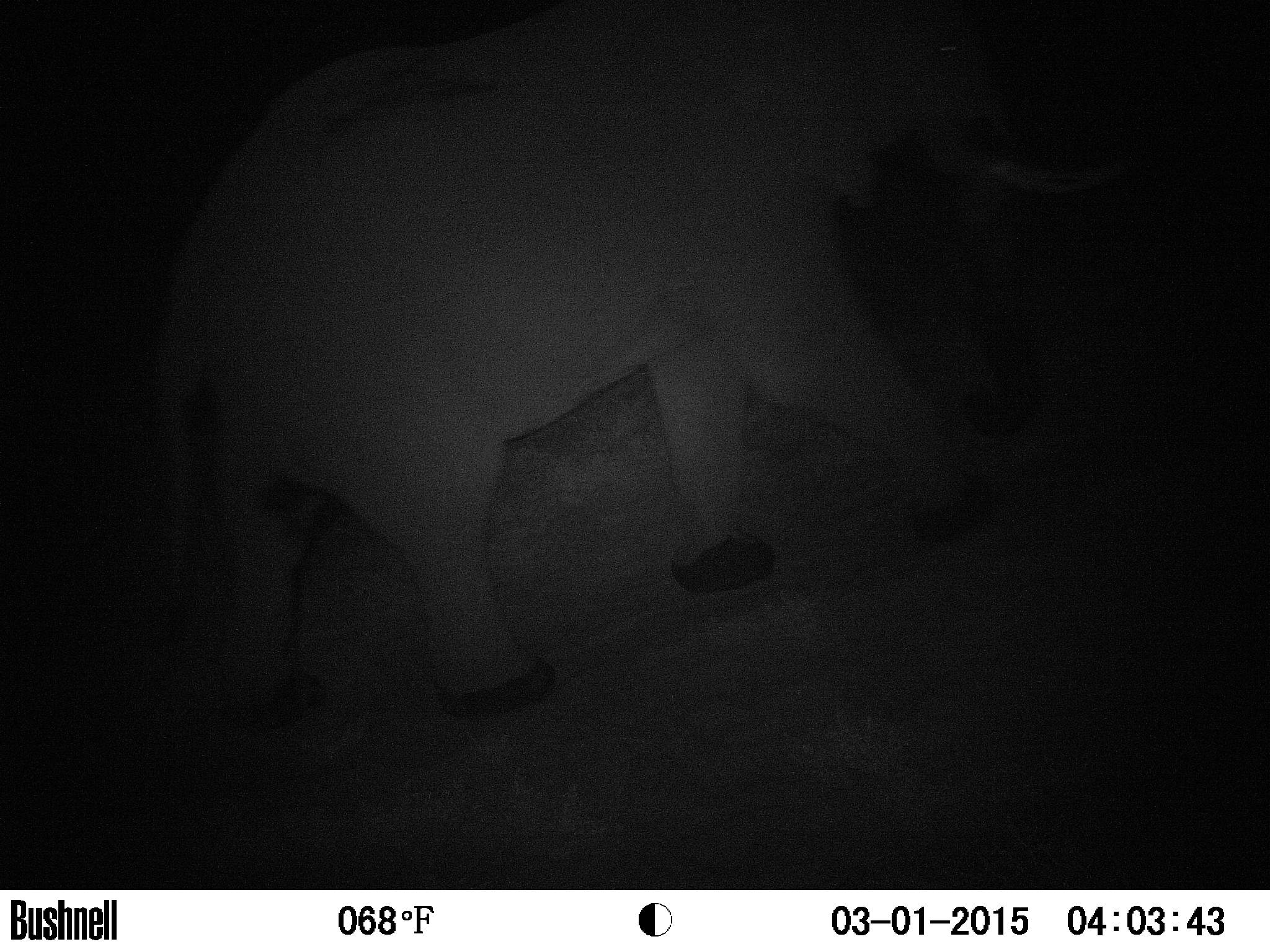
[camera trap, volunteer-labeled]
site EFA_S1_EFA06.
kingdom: Animalia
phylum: Chordata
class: Mammalia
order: Proboscidea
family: Elephantidae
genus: Loxodonta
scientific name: Loxodonta africana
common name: african bush elephant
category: elephant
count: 1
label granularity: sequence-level